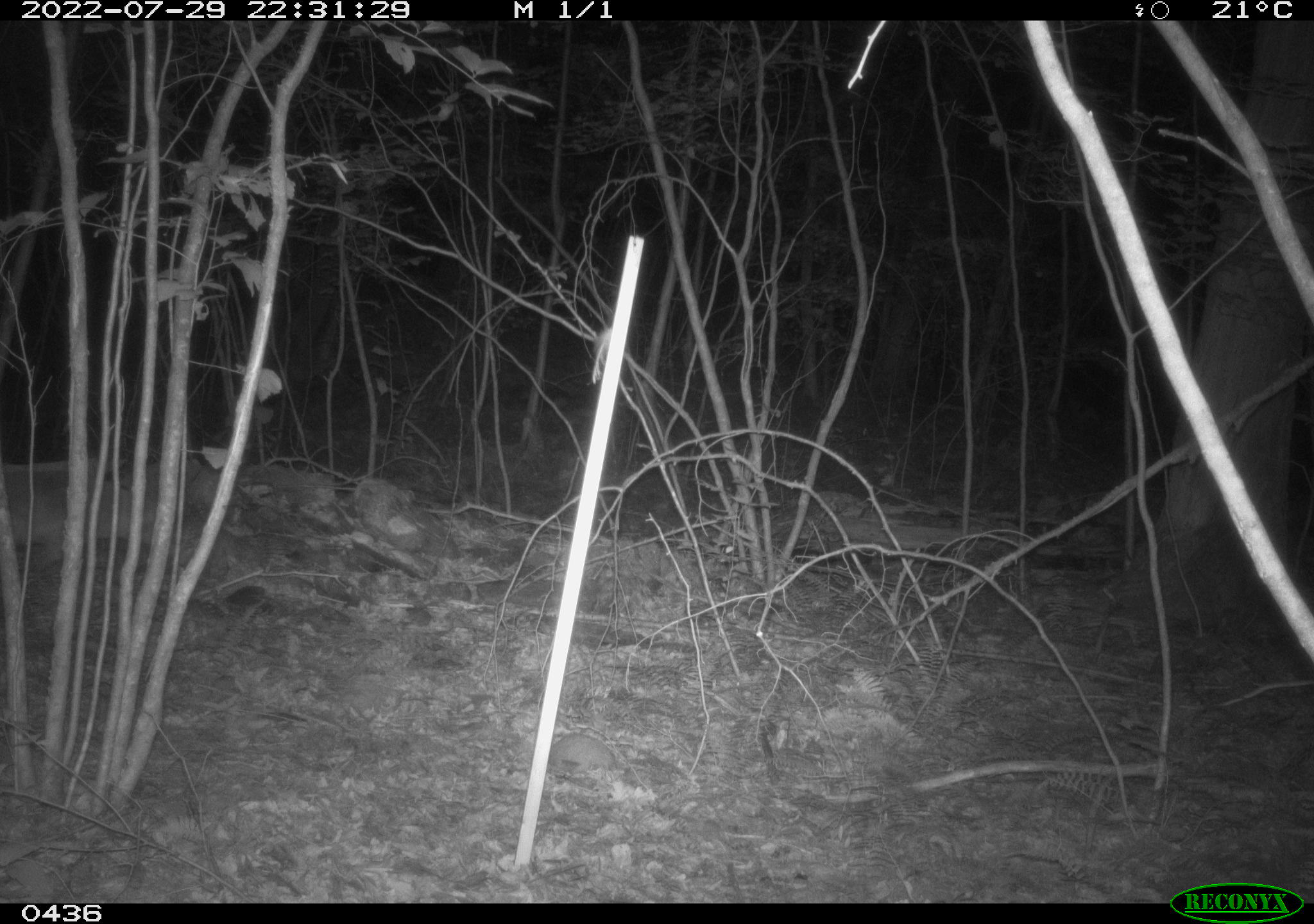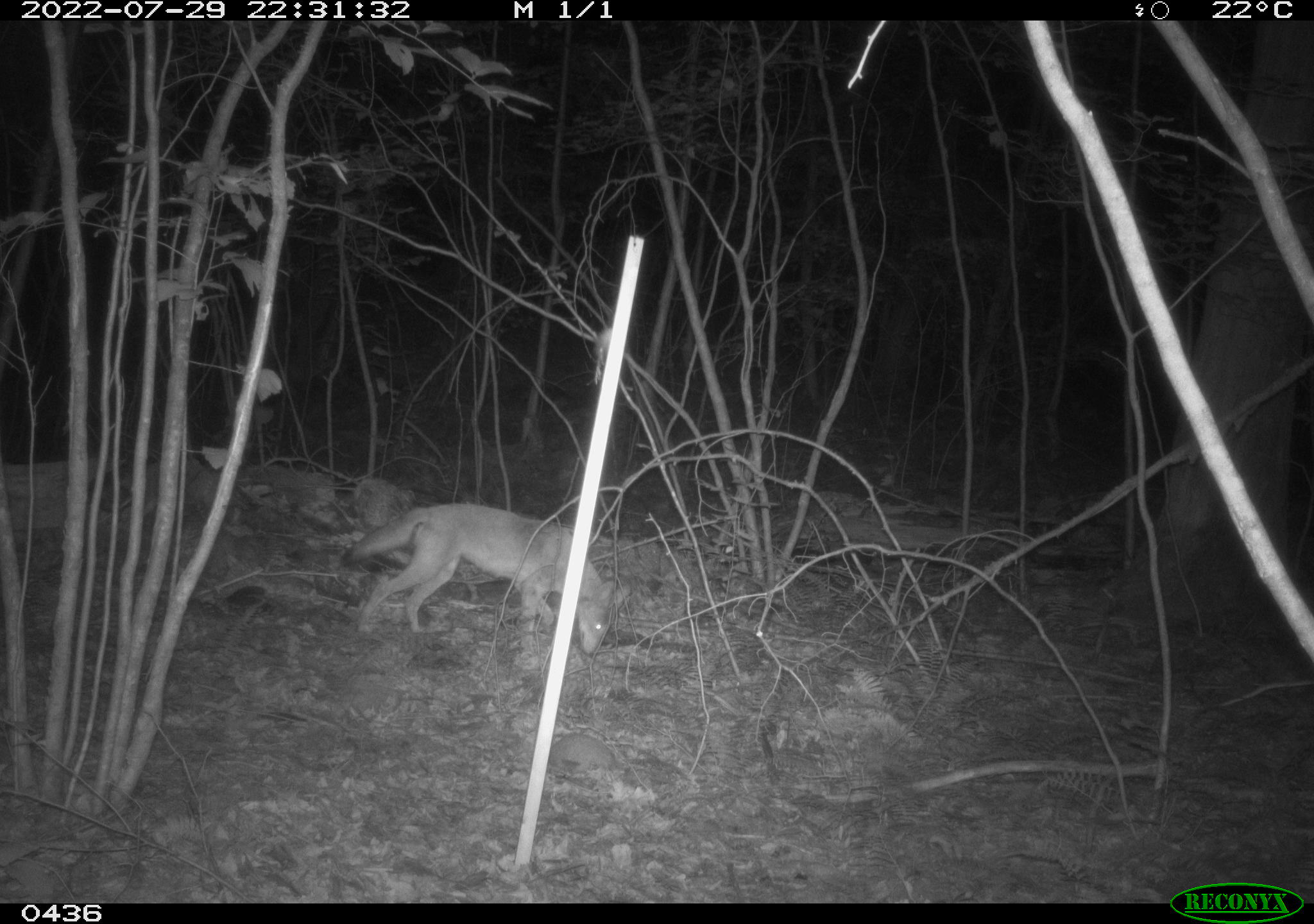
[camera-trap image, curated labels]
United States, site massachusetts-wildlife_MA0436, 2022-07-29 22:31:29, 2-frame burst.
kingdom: Animalia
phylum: Chordata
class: Mammalia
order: Carnivora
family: Canidae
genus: Canis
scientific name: Canis latrans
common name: coyote